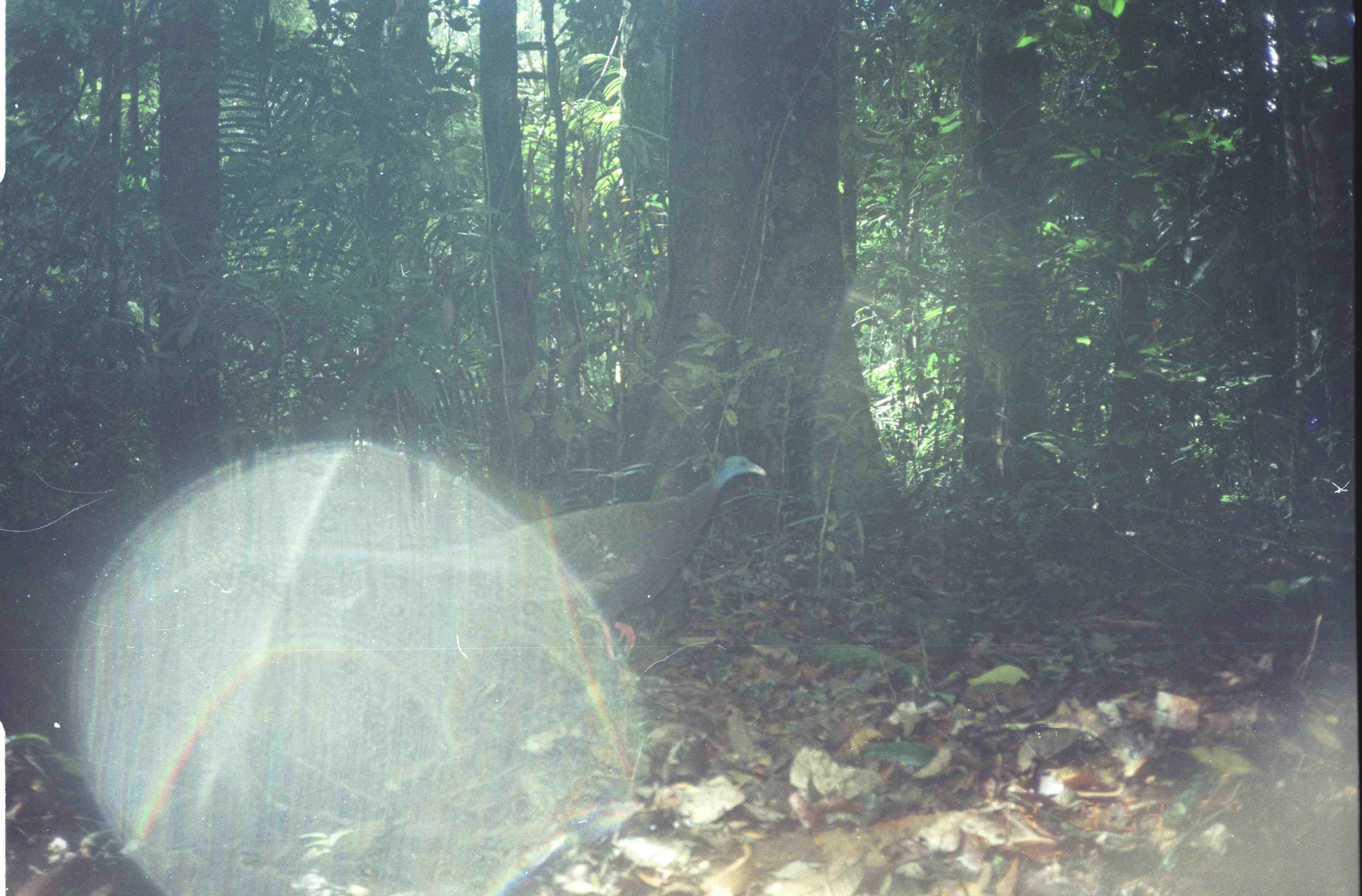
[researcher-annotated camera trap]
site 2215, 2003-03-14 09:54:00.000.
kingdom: Animalia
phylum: Chordata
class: Aves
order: Galliformes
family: Phasianidae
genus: Argusianus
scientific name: Argusianus argus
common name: great argus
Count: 1.